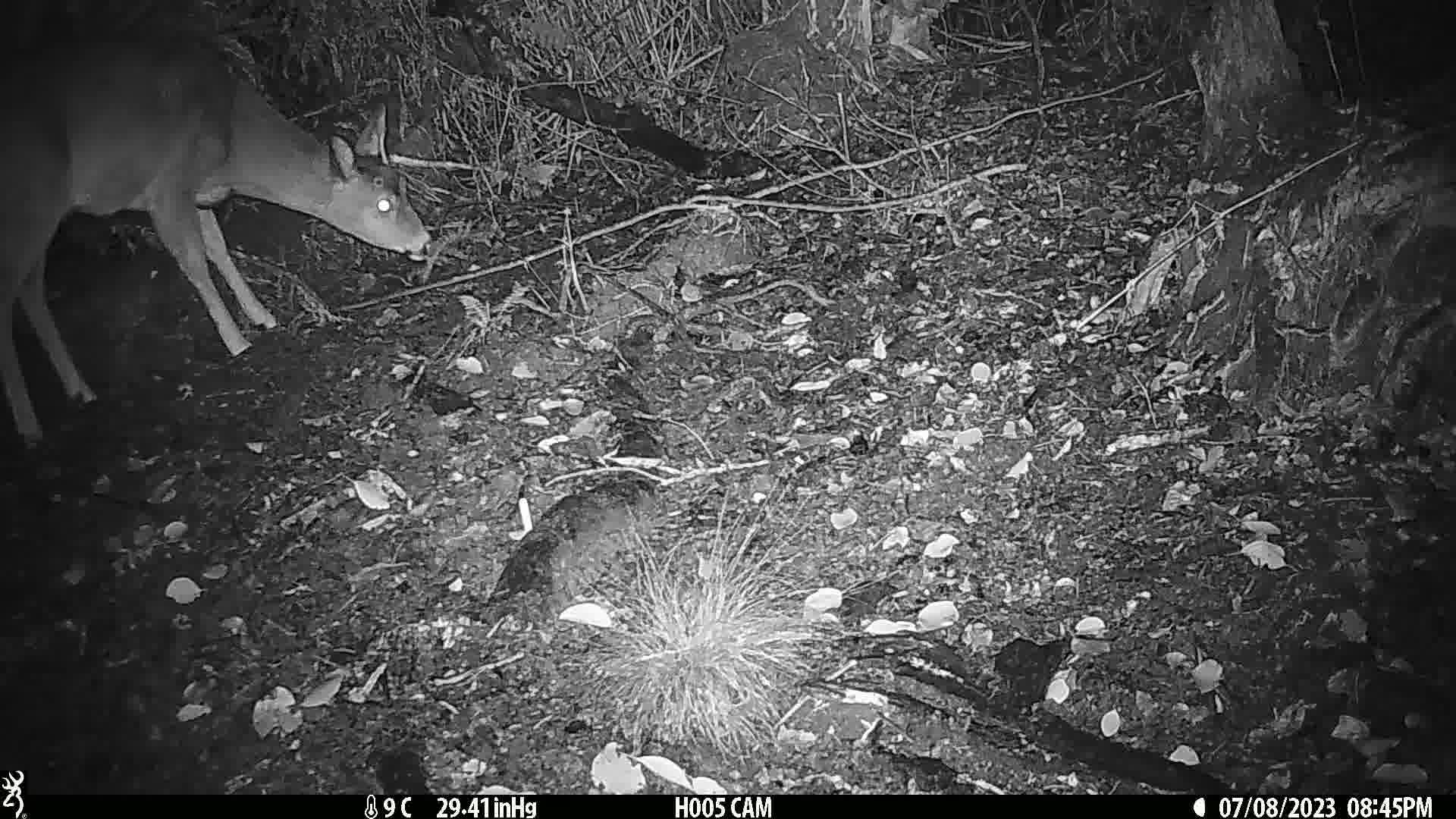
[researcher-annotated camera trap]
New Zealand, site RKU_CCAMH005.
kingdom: Animalia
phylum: Chordata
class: Mammalia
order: Artiodactyla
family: Cervidae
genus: Odocoileus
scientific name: Odocoileus virginianus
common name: white-tailed deer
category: white tailed deer